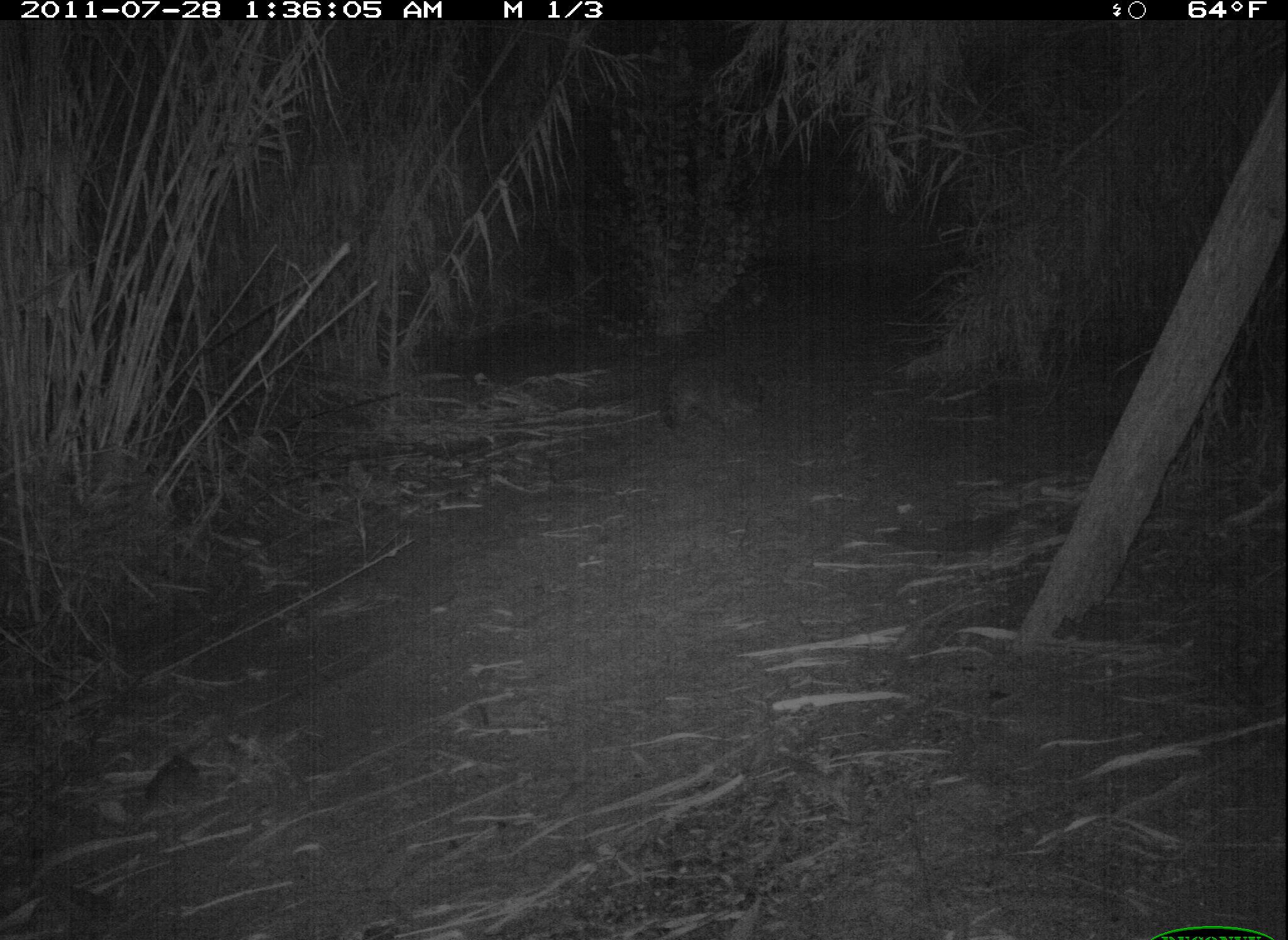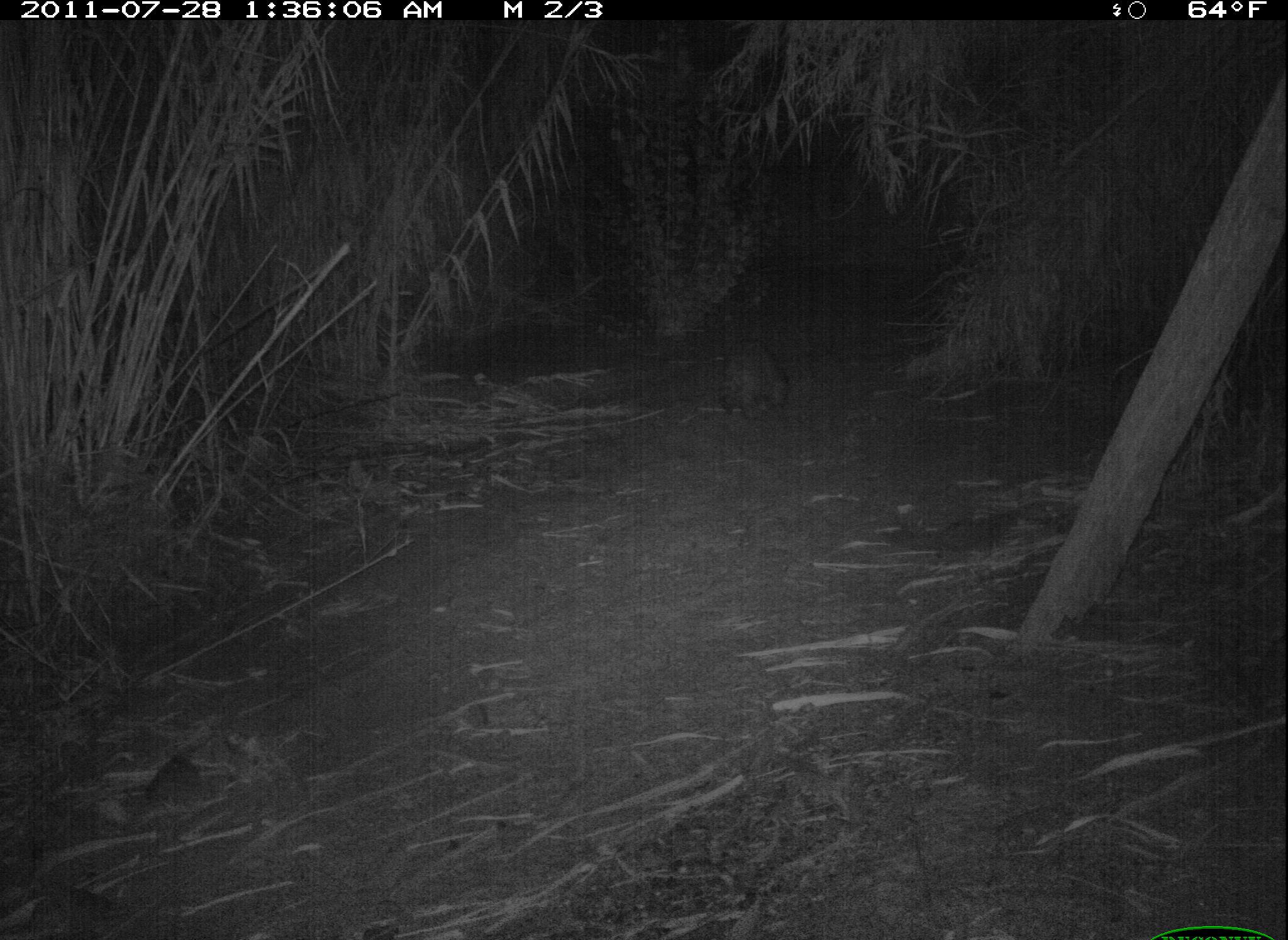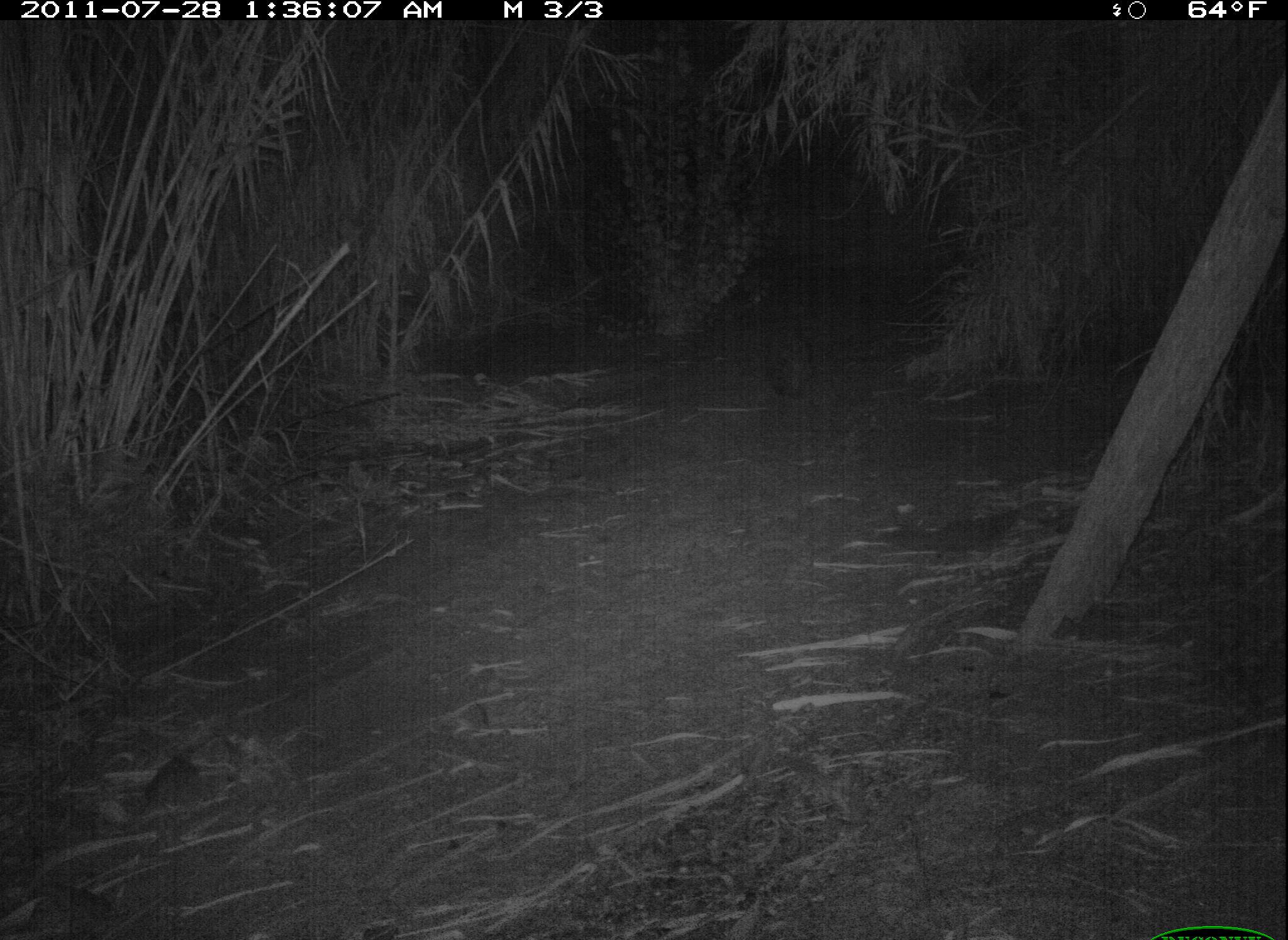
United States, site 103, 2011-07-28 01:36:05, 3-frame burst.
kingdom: Animalia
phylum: Chordata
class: Mammalia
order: Carnivora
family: Procyonidae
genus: Procyon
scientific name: Procyon lotor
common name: raccoon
Raccoon (Procyon lotor).